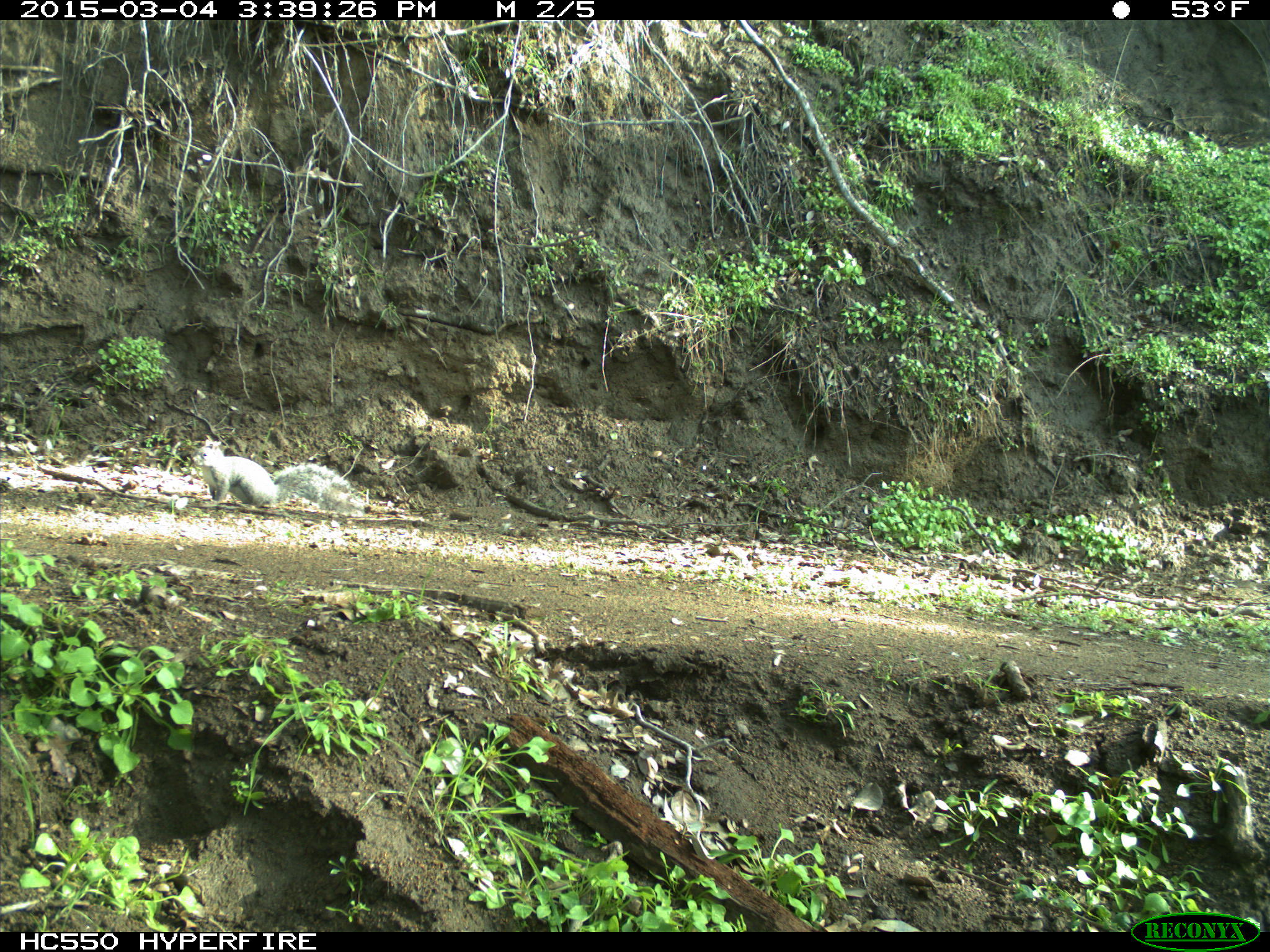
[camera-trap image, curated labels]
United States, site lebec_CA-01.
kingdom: Animalia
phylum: Chordata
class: Mammalia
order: Rodentia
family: Sciuridae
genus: Sciurus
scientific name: Sciurus carolinensis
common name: eastern gray squirrel